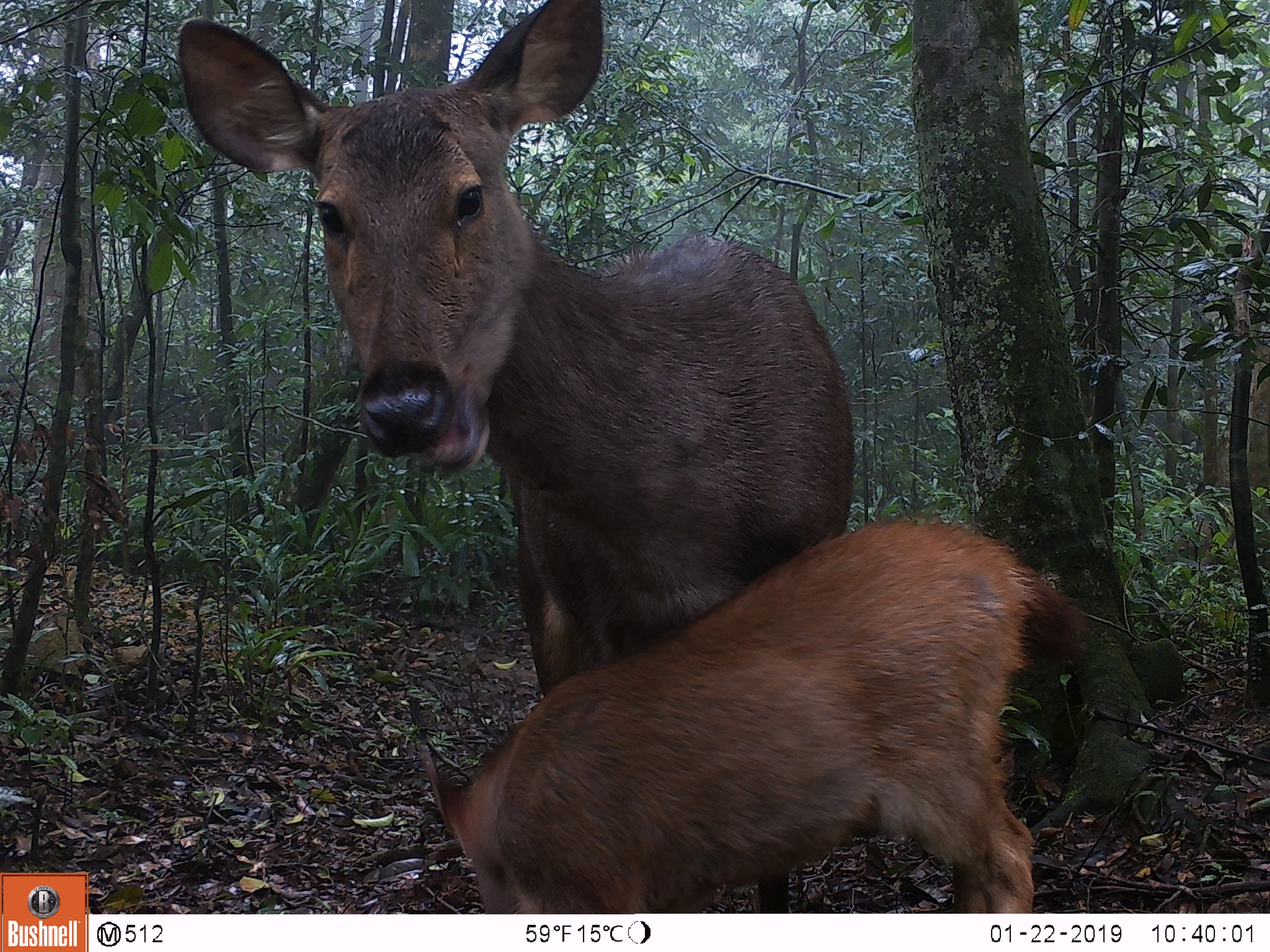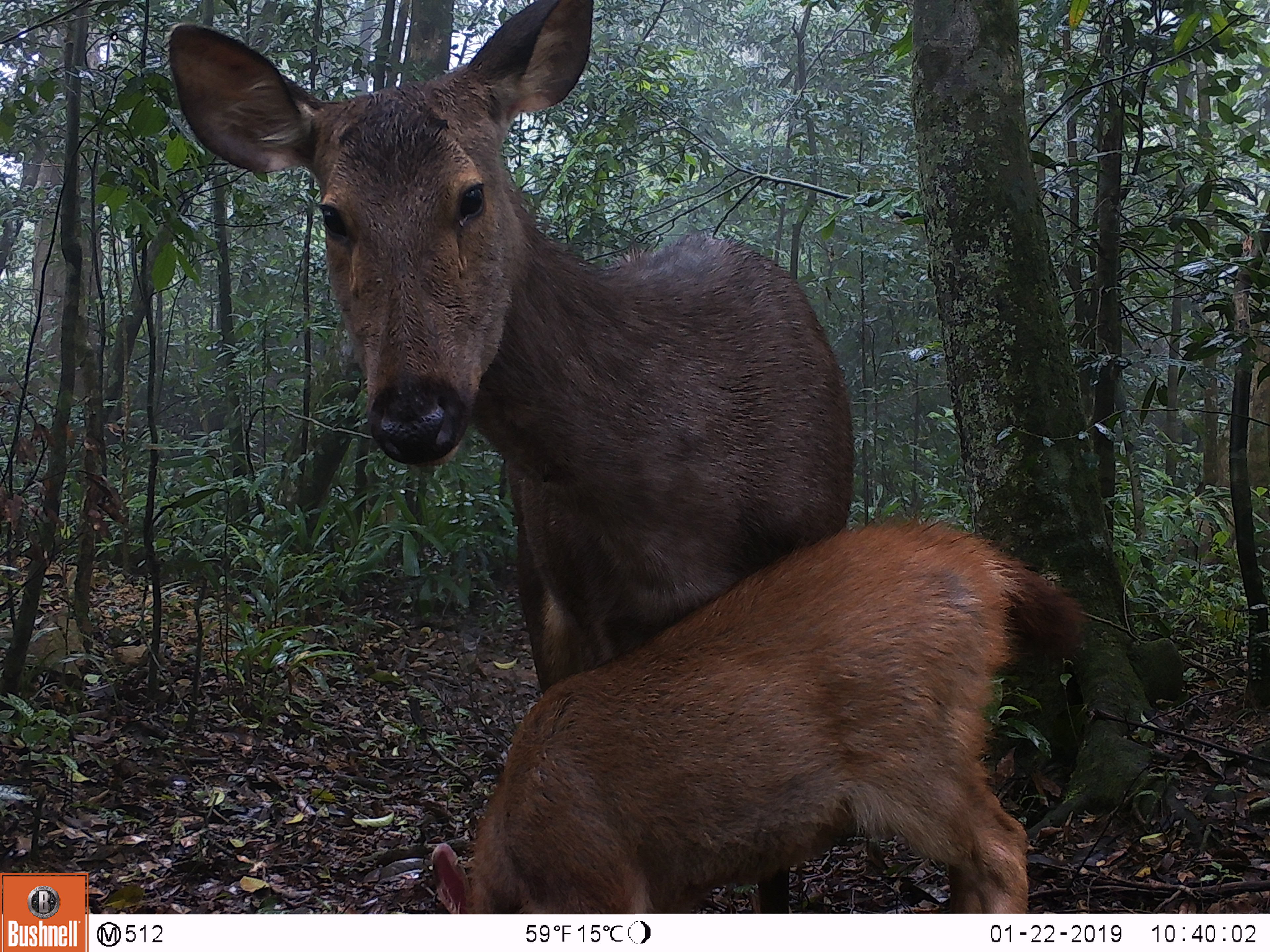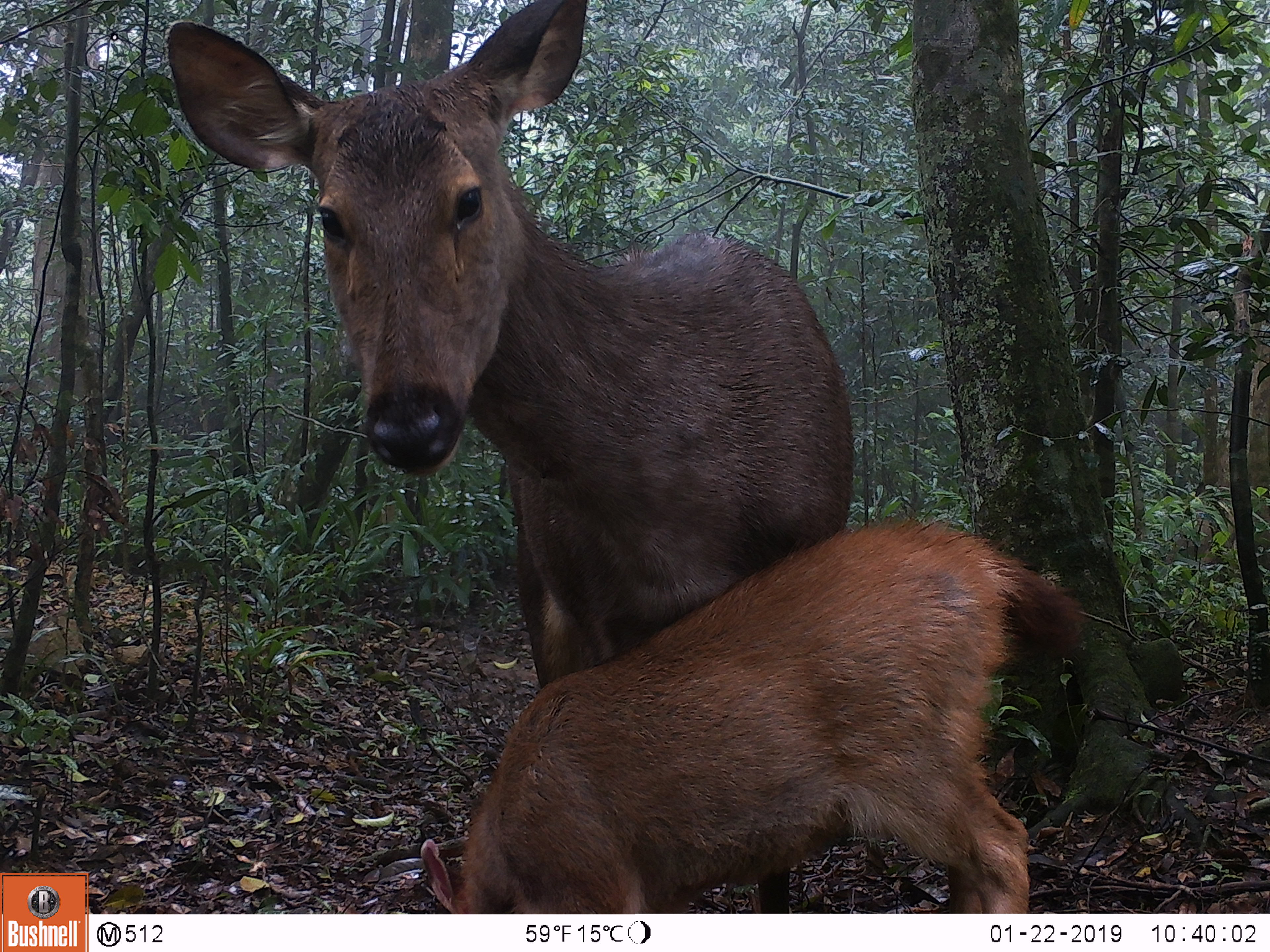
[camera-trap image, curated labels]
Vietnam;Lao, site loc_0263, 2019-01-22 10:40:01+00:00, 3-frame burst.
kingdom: Animalia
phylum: Chordata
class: Mammalia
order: Artiodactyla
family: Cervidae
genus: Rusa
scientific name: Rusa unicolor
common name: sambar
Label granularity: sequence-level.